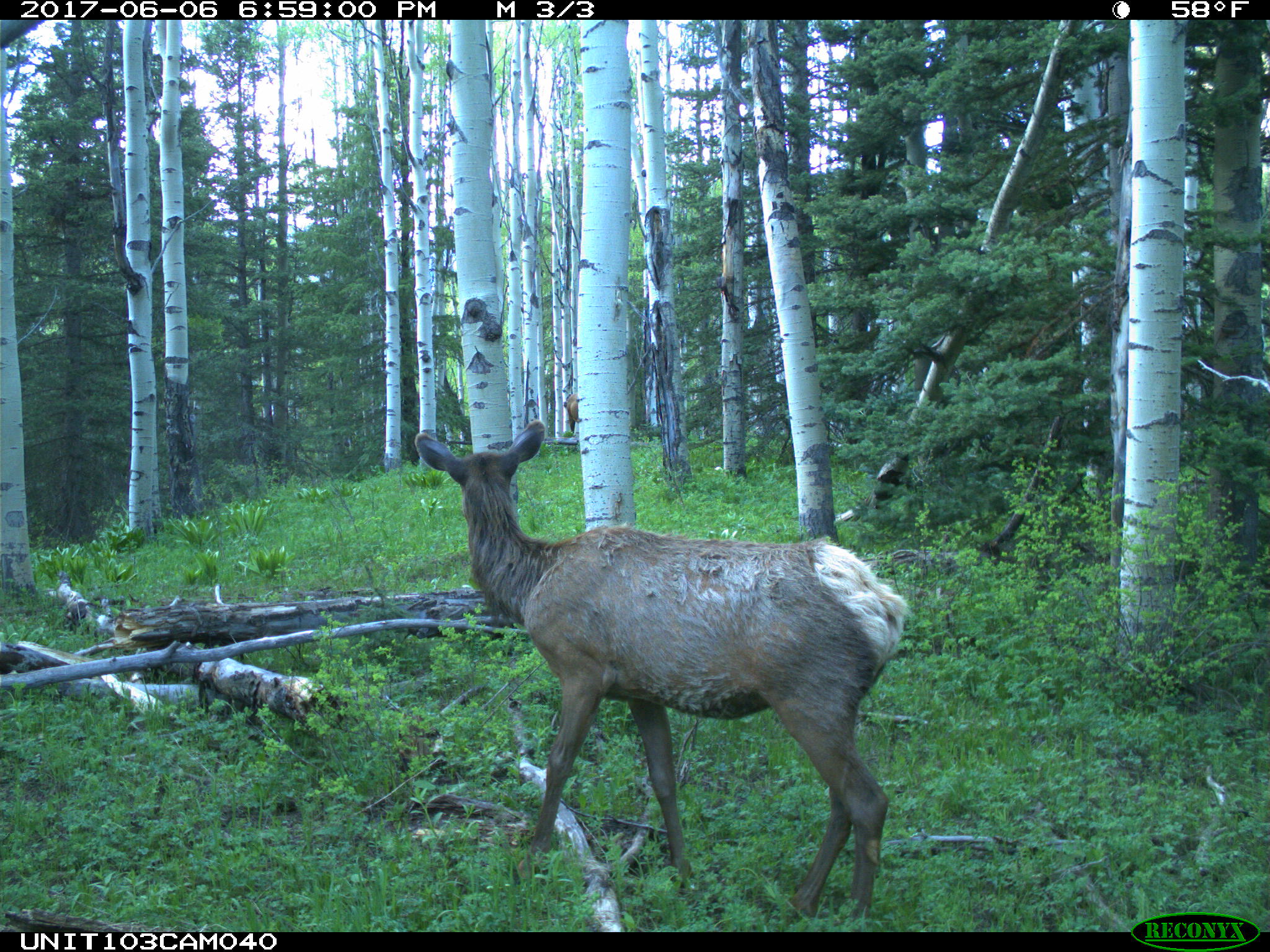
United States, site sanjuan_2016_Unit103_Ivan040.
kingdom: Animalia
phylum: Chordata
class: Mammalia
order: Artiodactyla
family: Cervidae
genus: Cervus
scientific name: Cervus elaphus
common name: red deer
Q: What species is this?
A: Cervus elaphus (red deer).